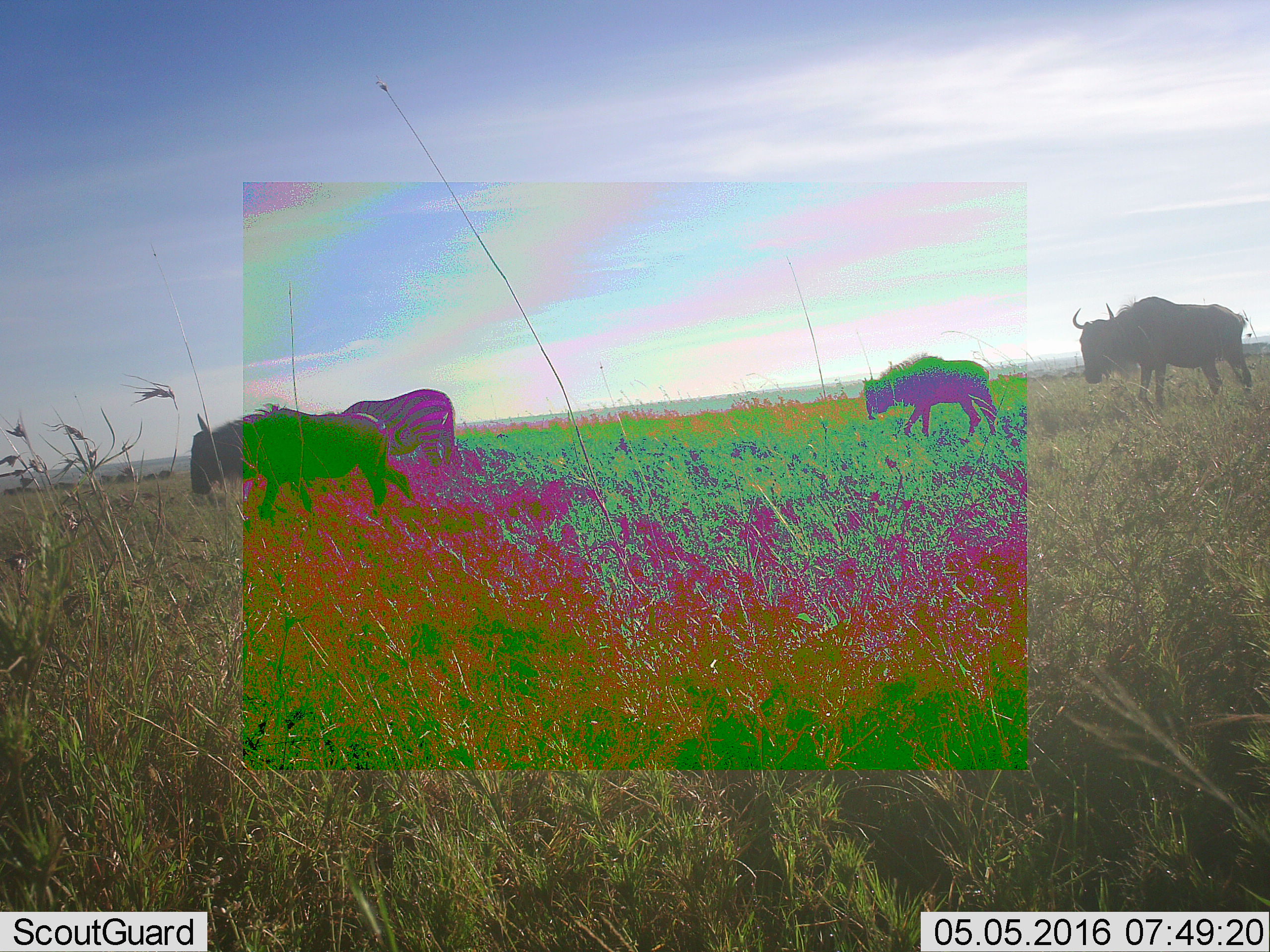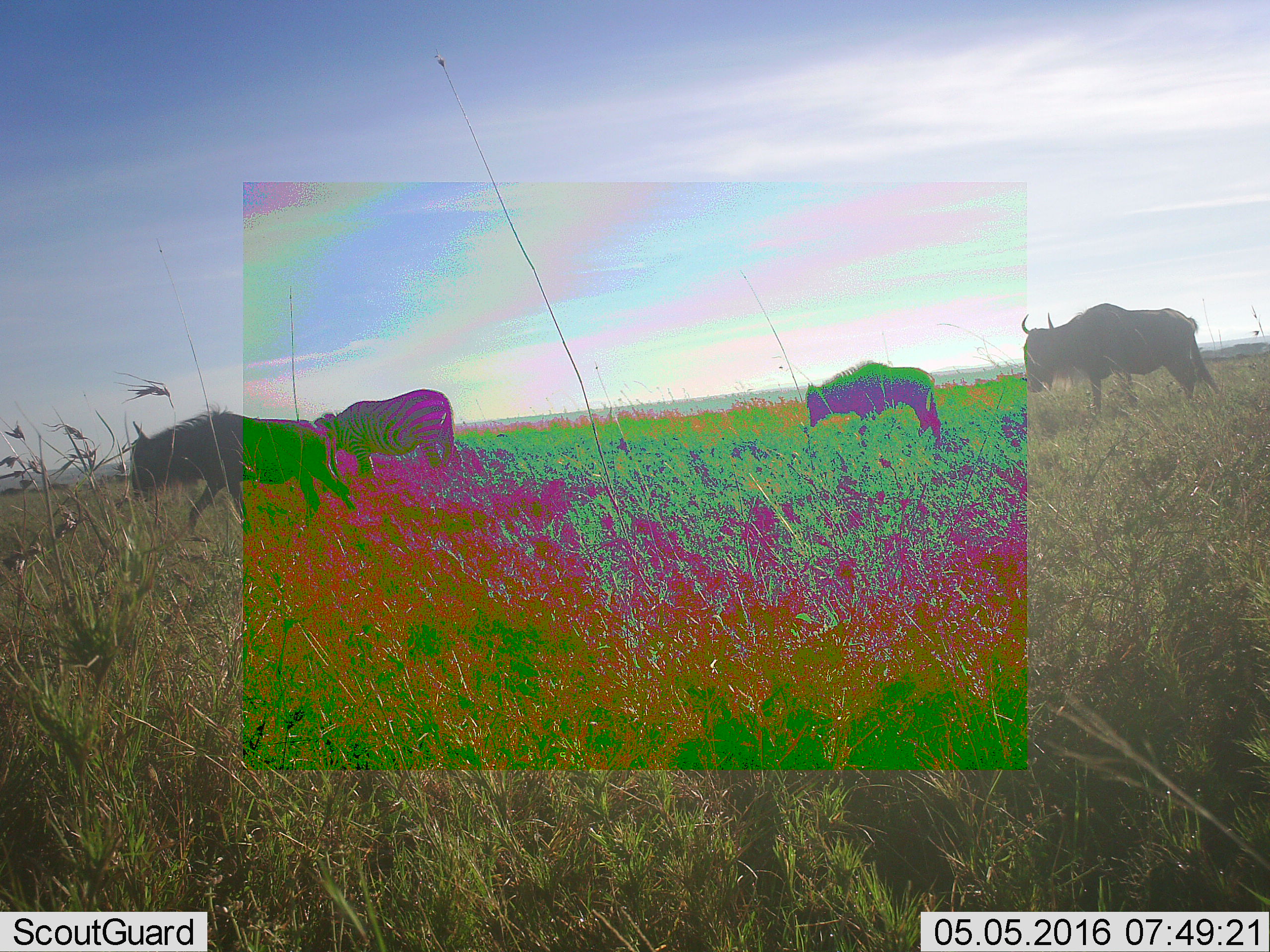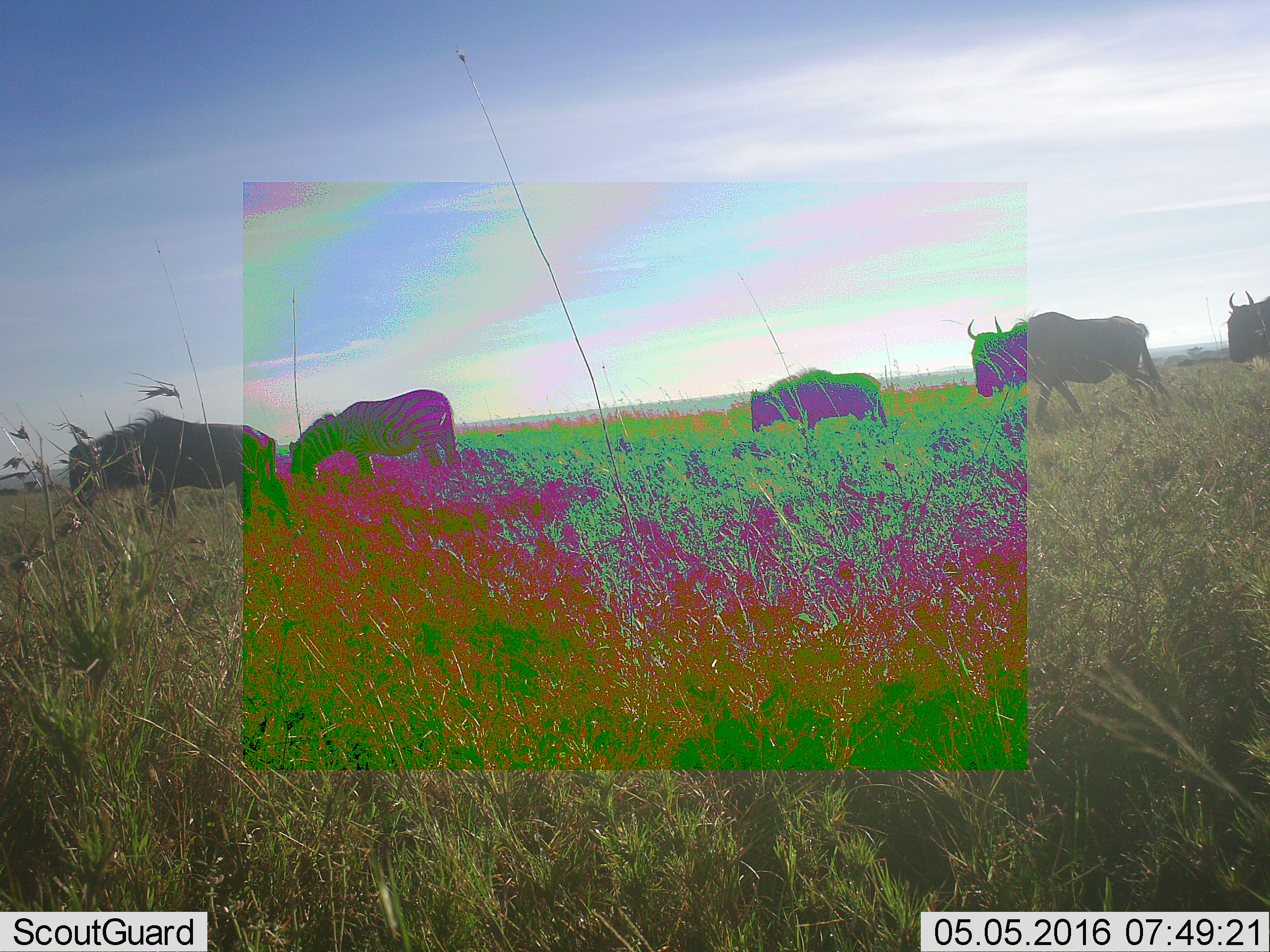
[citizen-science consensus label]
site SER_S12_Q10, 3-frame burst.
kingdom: Animalia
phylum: Chordata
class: Mammalia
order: Artiodactyla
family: Bovidae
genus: Connochaetes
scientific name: Connochaetes taurinus taurinus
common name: blue wildebeest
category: wildebeestblue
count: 4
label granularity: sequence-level